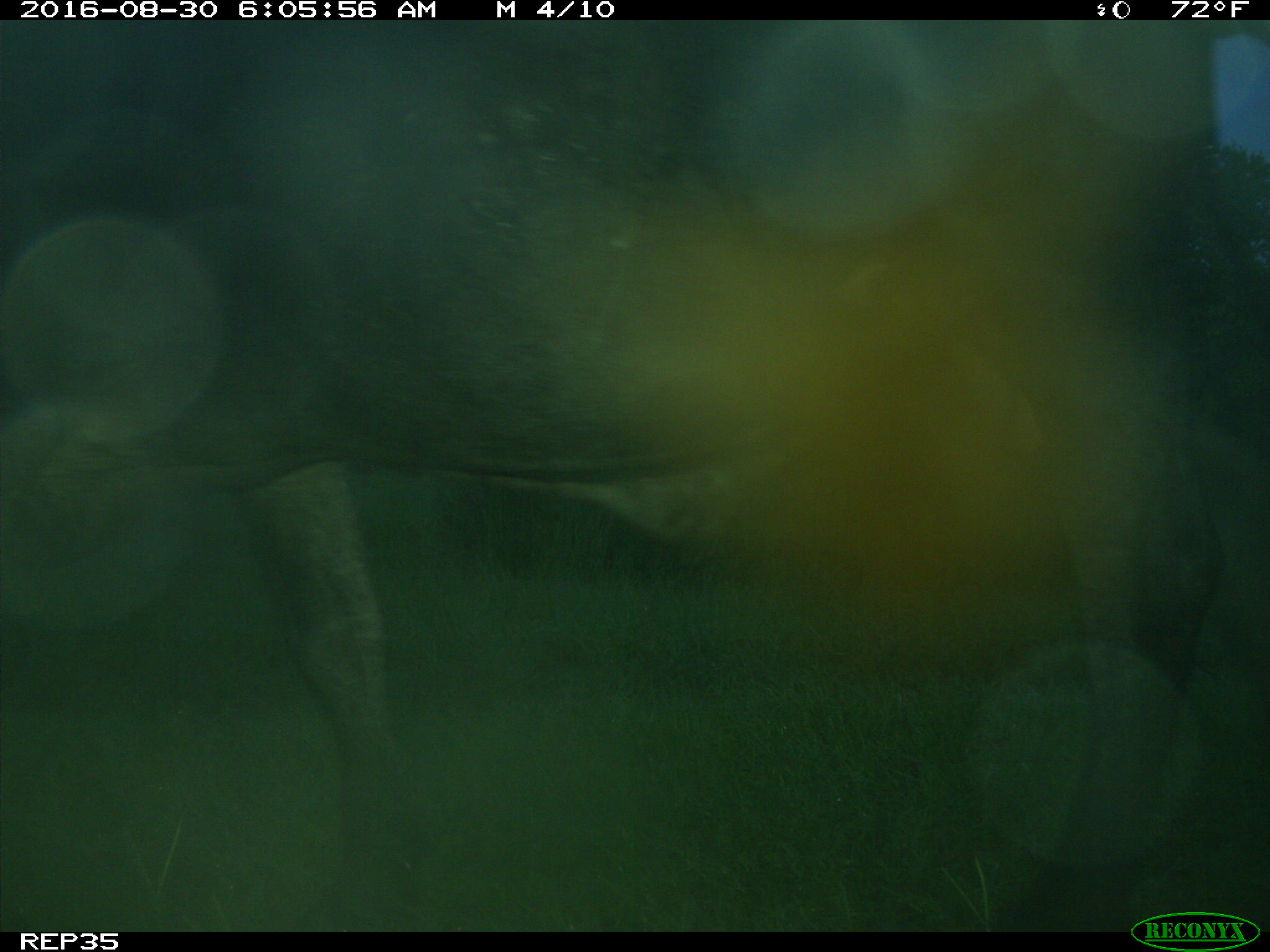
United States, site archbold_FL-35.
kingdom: Animalia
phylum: Chordata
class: Mammalia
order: Artiodactyla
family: Bovidae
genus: Bos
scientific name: Bos taurus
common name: domestic cow